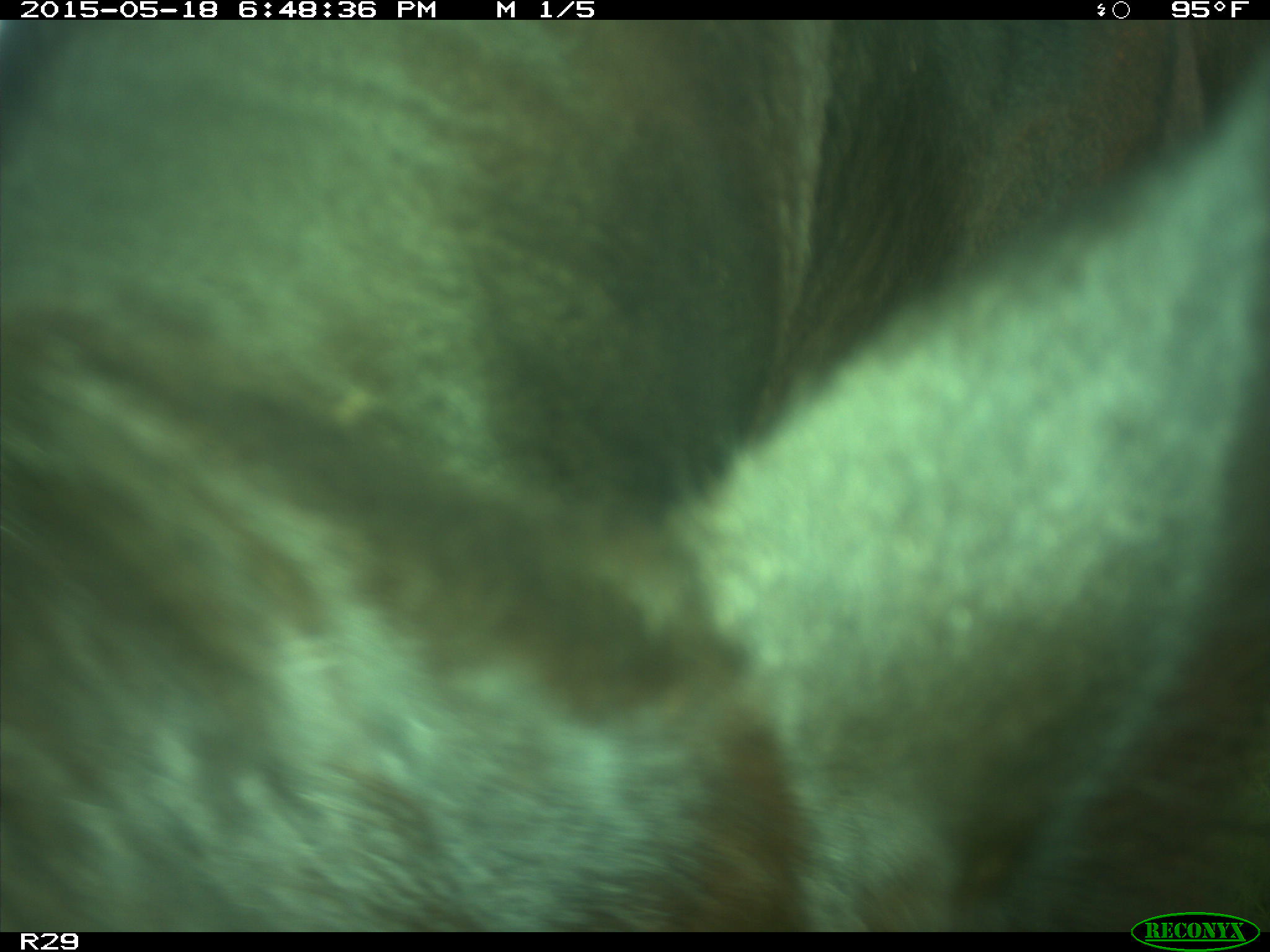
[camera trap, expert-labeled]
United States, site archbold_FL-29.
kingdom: Animalia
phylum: Chordata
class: Mammalia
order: Artiodactyla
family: Bovidae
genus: Bos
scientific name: Bos taurus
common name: domestic cow